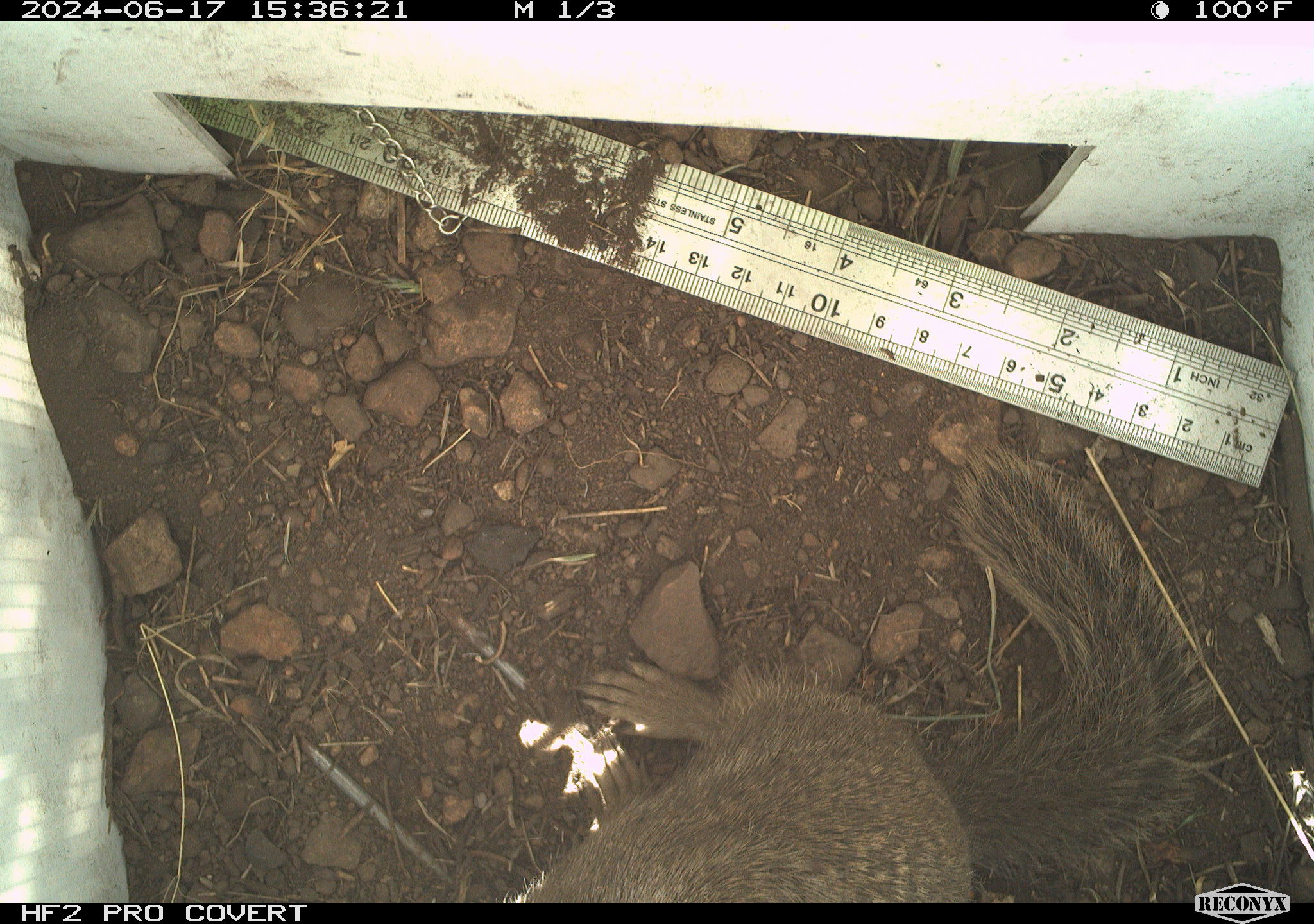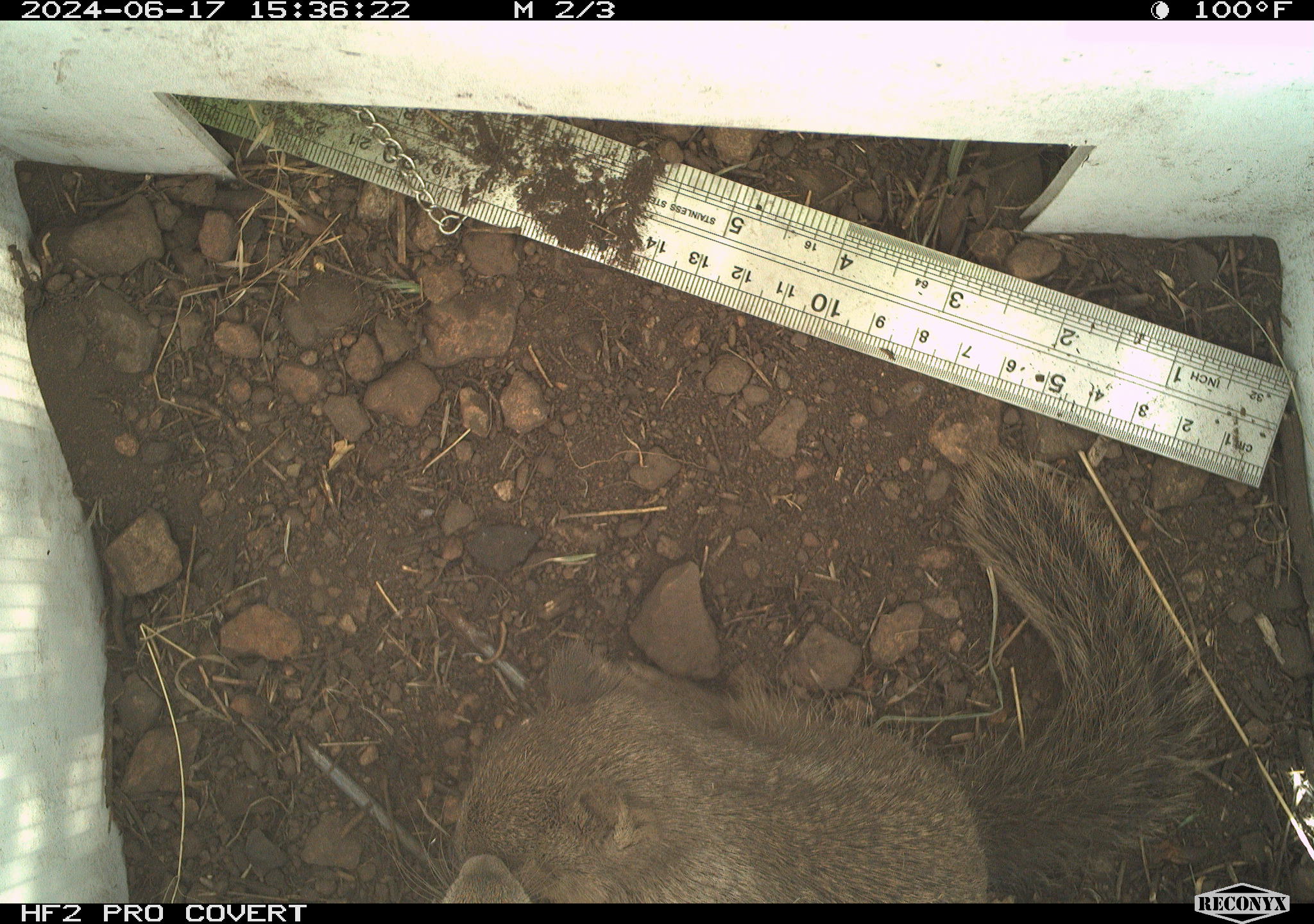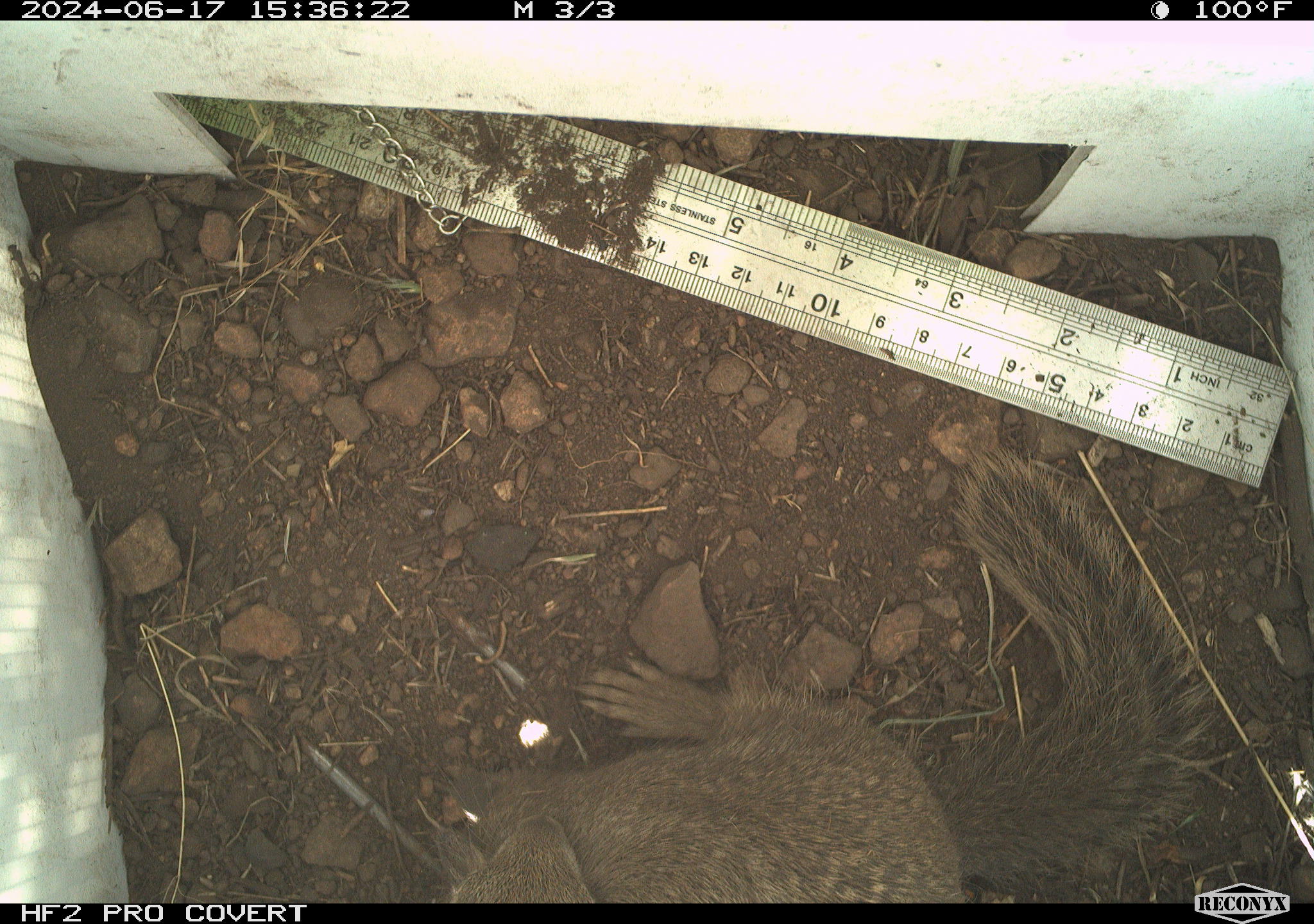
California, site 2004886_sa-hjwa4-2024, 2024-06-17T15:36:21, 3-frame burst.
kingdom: Animalia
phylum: Chordata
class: Mammalia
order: Rodentia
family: Sciuridae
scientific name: Sciuridae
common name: squirrels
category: sciuridae family